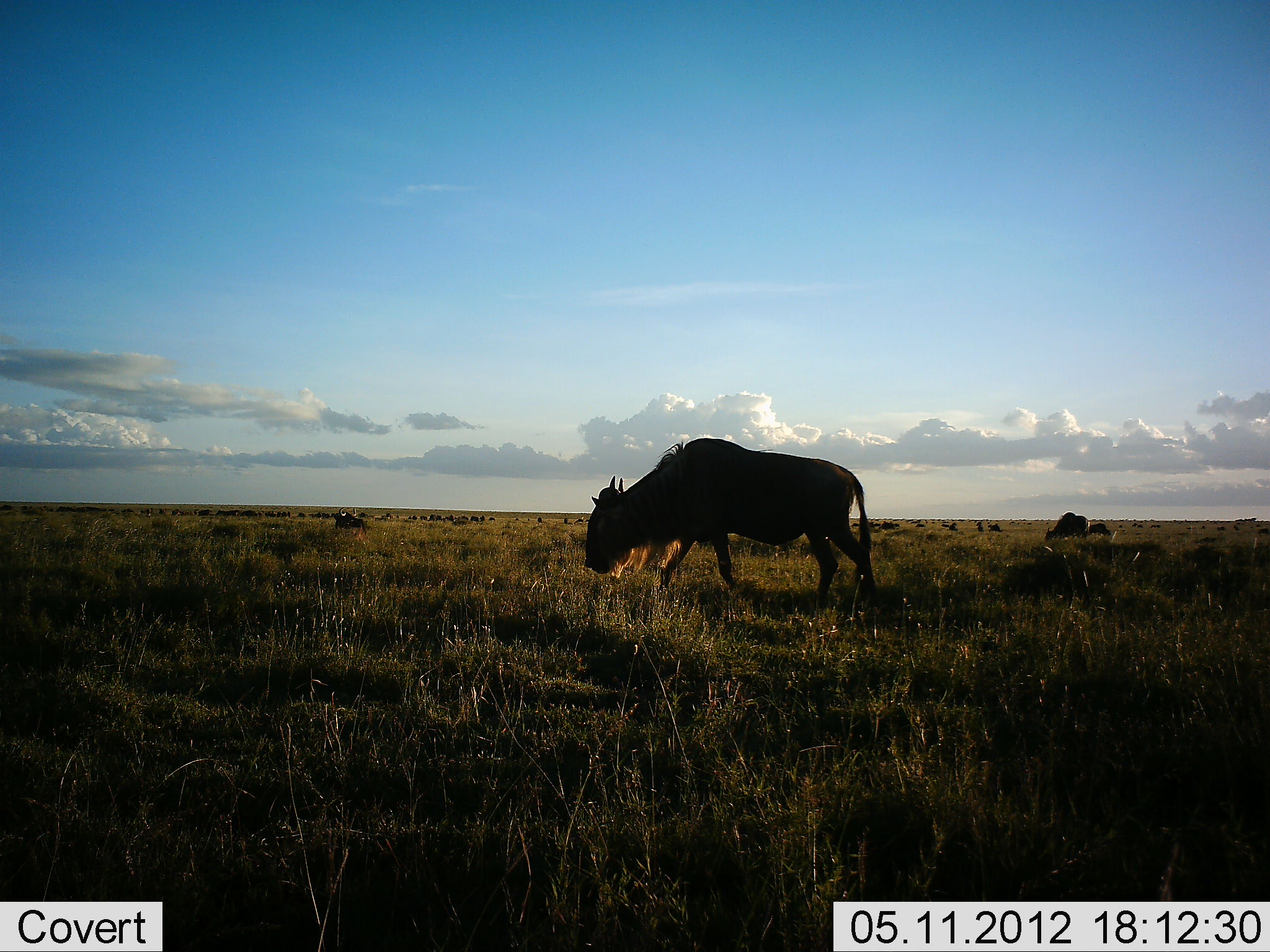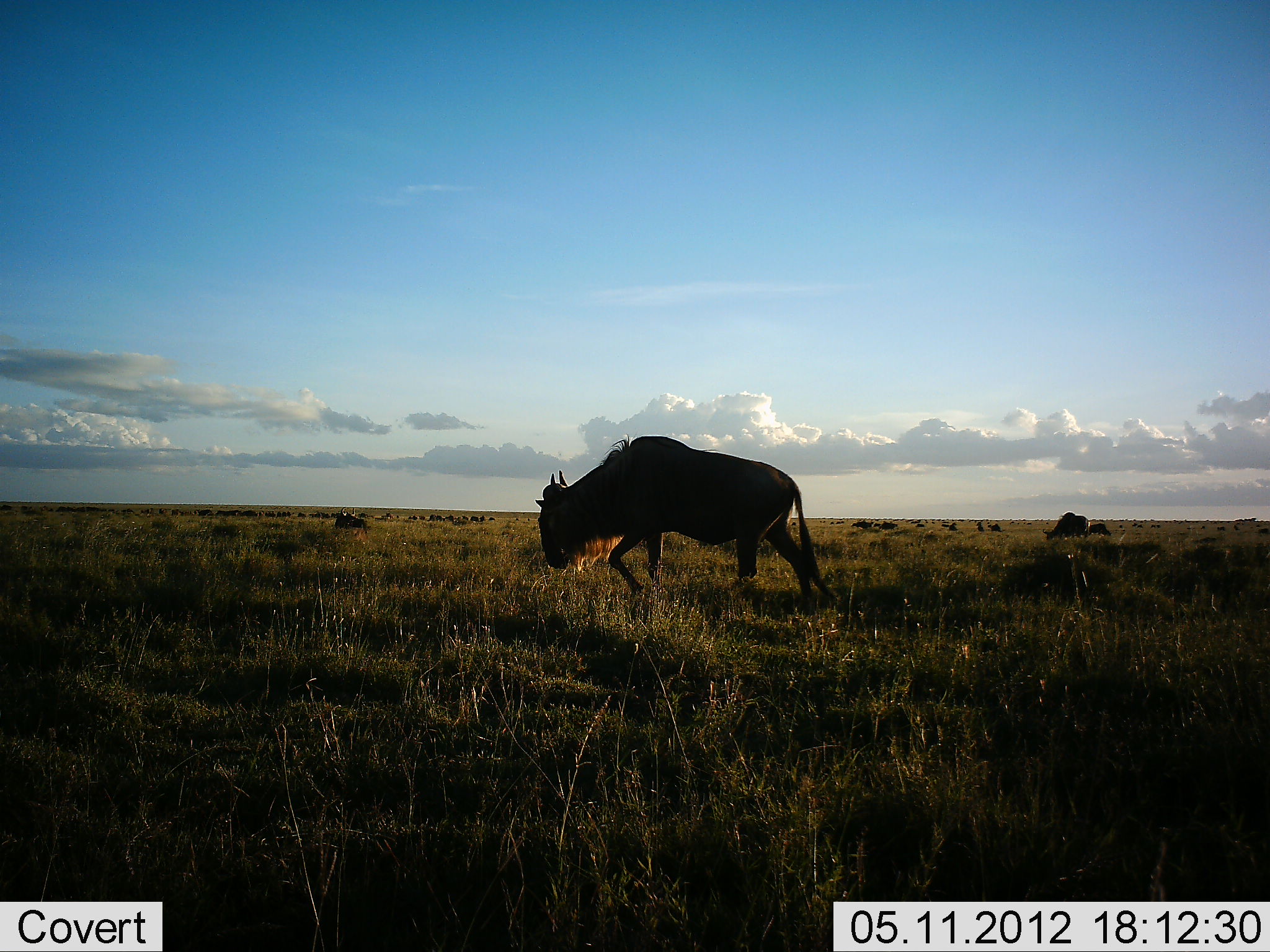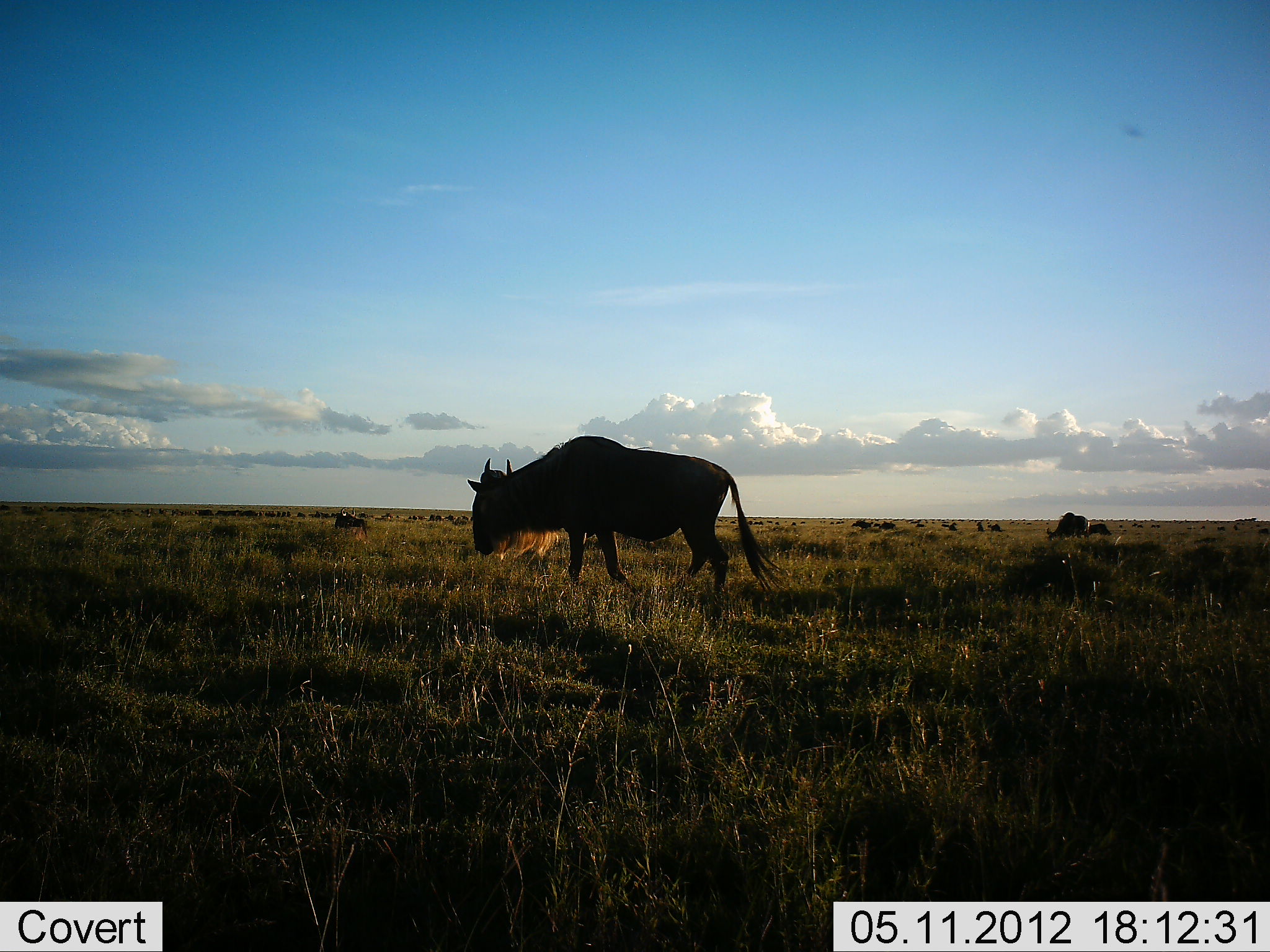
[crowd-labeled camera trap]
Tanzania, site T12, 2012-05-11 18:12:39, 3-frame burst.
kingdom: Animalia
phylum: Chordata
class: Mammalia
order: Artiodactyla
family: Bovidae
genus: Connochaetes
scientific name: Connochaetes taurinus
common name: blue wildebeest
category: wildebeest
Wildebeest (blue wildebeest) (Connochaetes taurinus), count 1. Behavior (volunteer vote fractions): standing 30%, resting 0%, moving 80%, interacting 0%. Young present (vote fraction): 0%. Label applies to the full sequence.